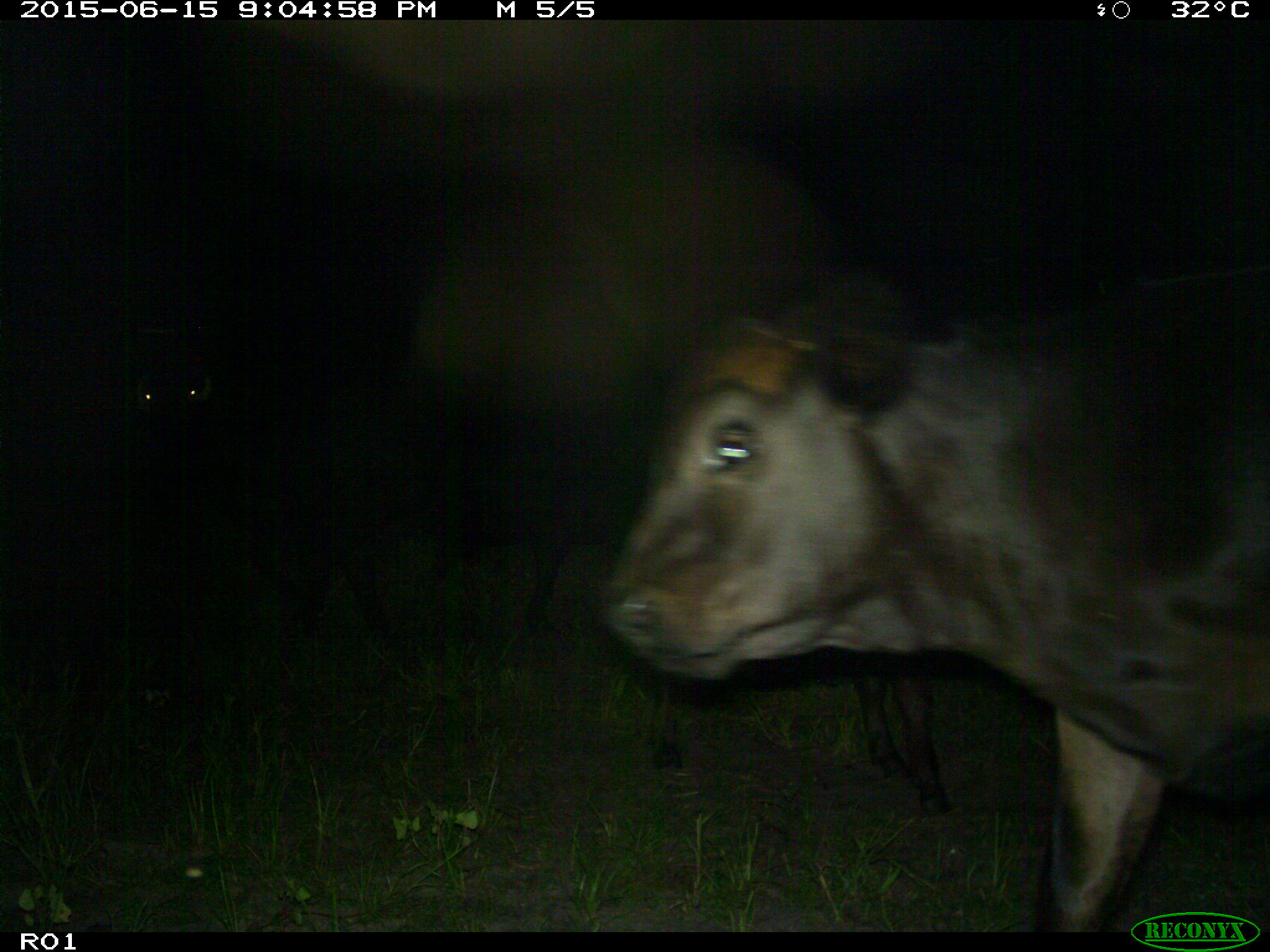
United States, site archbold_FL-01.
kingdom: Animalia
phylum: Chordata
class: Mammalia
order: Artiodactyla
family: Bovidae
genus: Bos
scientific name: Bos taurus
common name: domestic cow